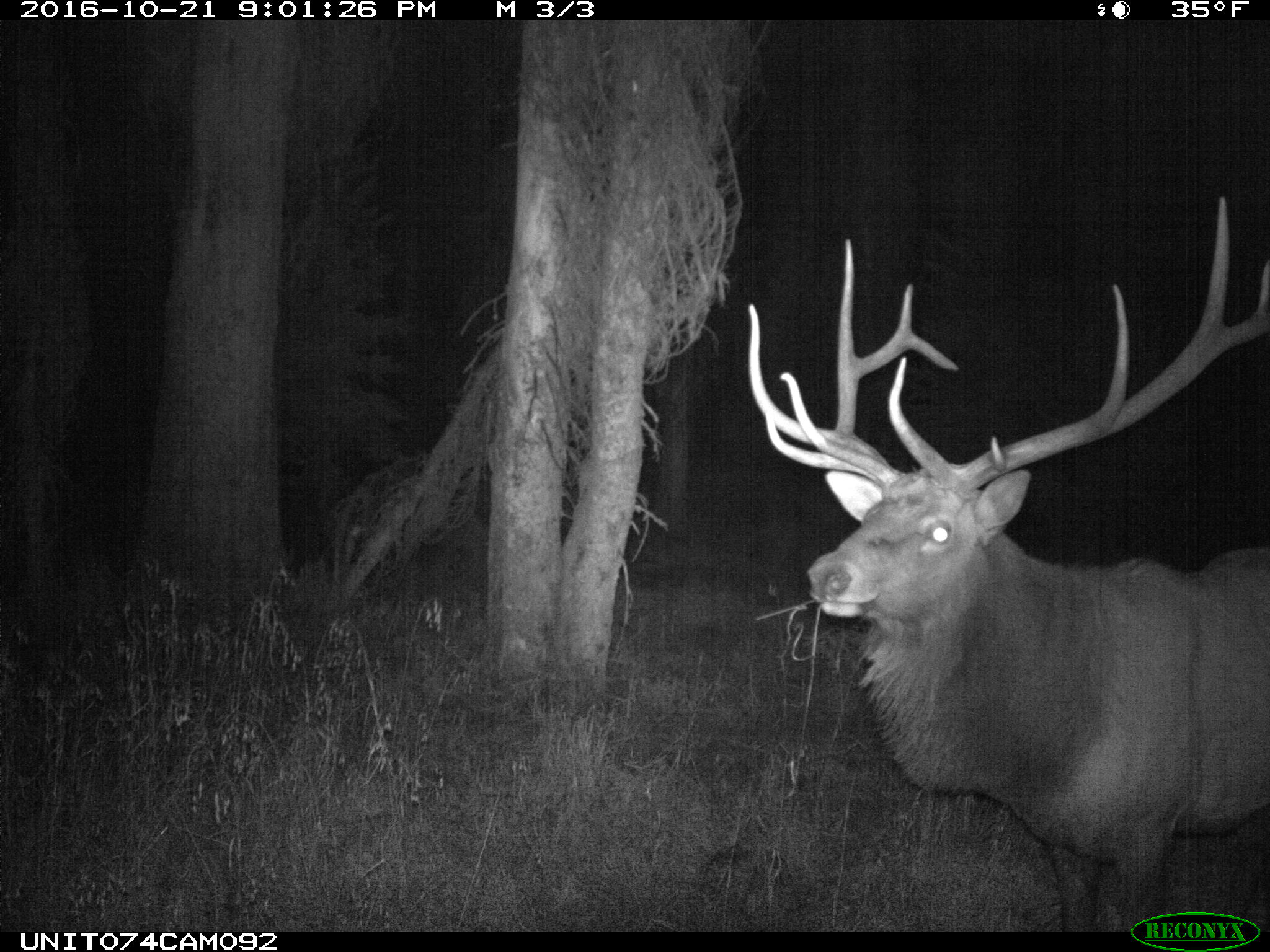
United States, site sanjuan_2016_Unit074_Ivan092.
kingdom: Animalia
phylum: Chordata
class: Mammalia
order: Artiodactyla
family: Cervidae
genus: Cervus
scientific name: Cervus elaphus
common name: red deer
Cervus elaphus (red deer).